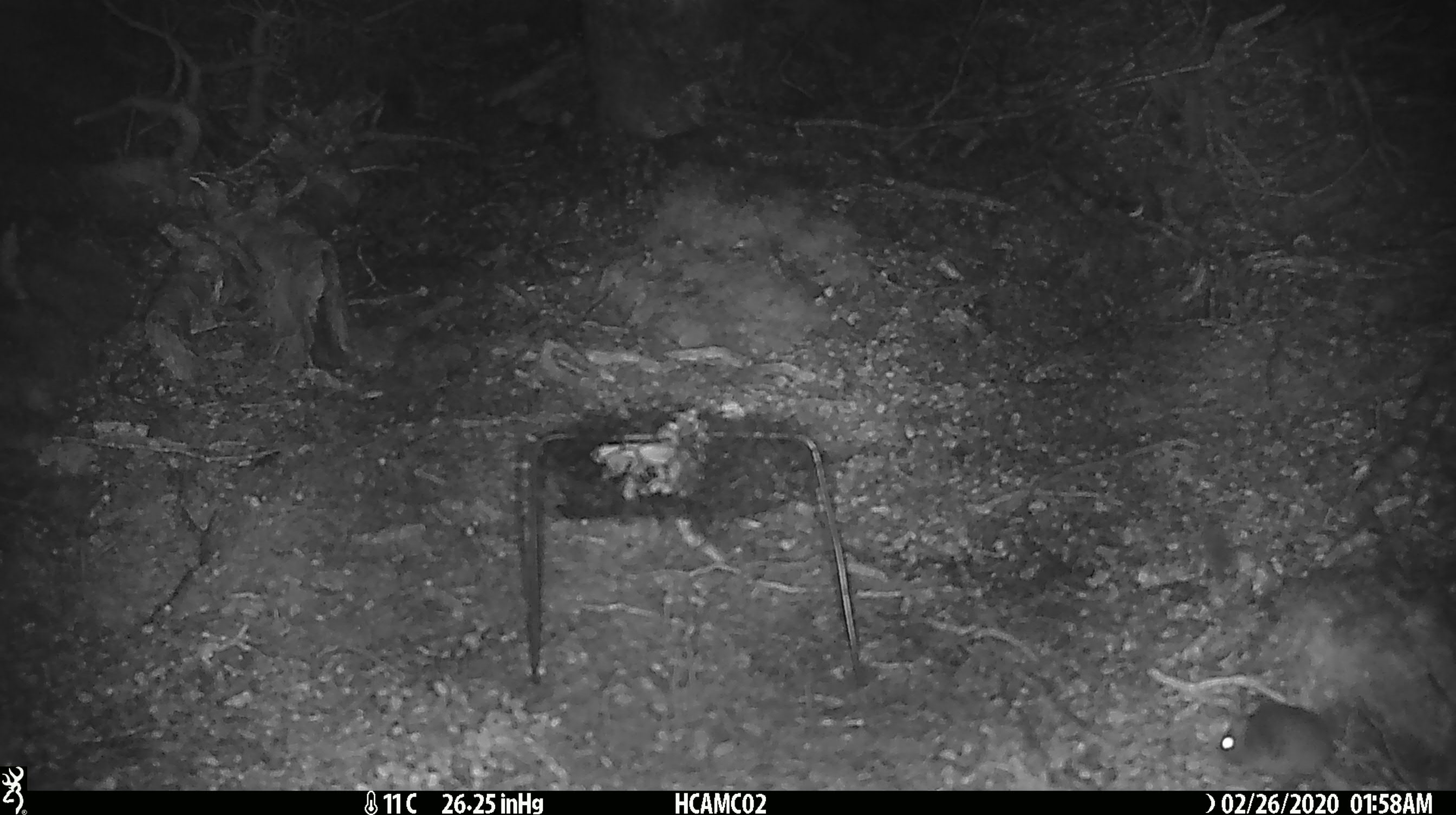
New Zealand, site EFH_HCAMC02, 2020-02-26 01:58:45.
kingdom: Animalia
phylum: Chordata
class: Mammalia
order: Rodentia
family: Muridae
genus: Mus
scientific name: Mus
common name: mouse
Mouse (Mus).